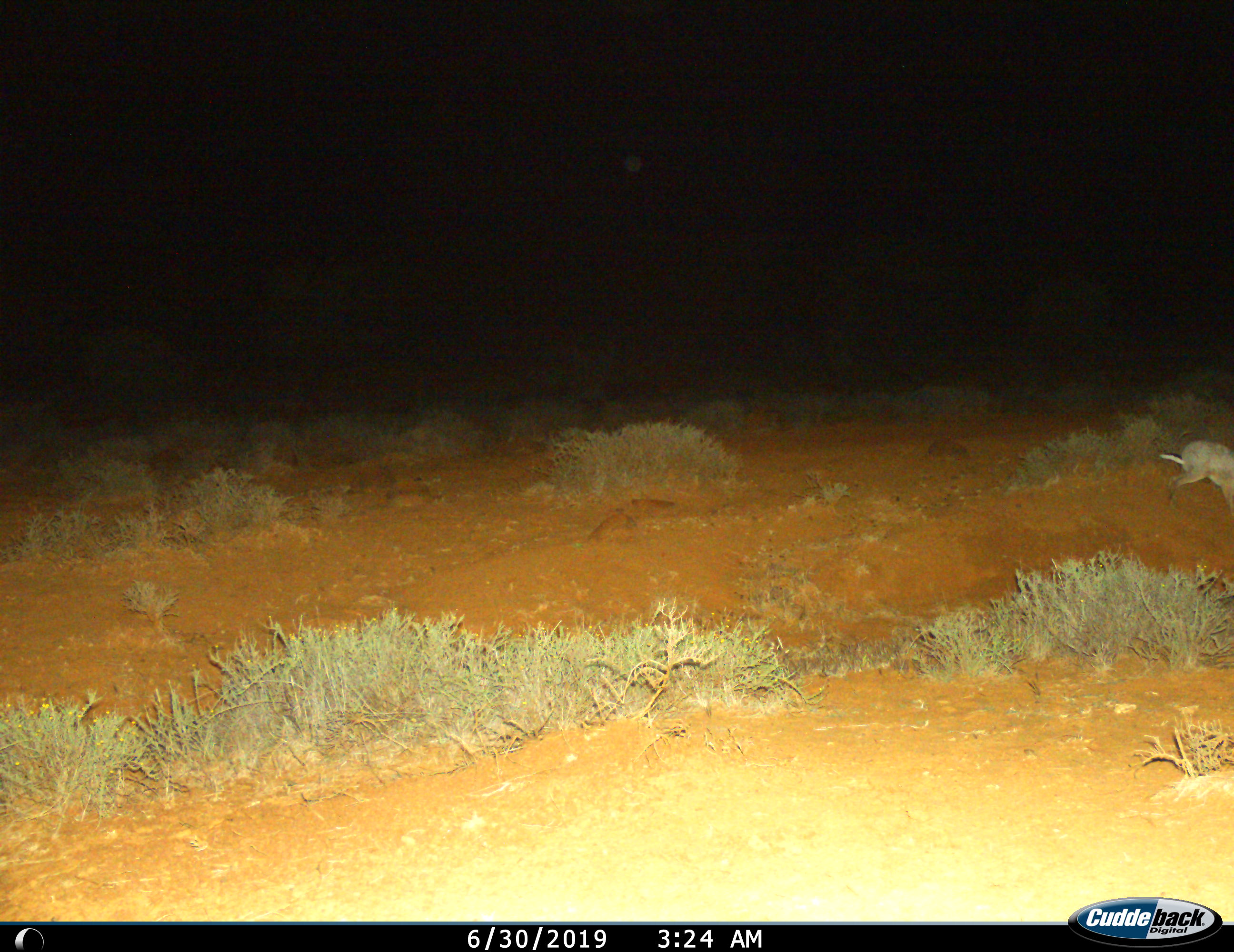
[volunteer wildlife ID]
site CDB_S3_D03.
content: unidentified animal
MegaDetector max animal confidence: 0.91